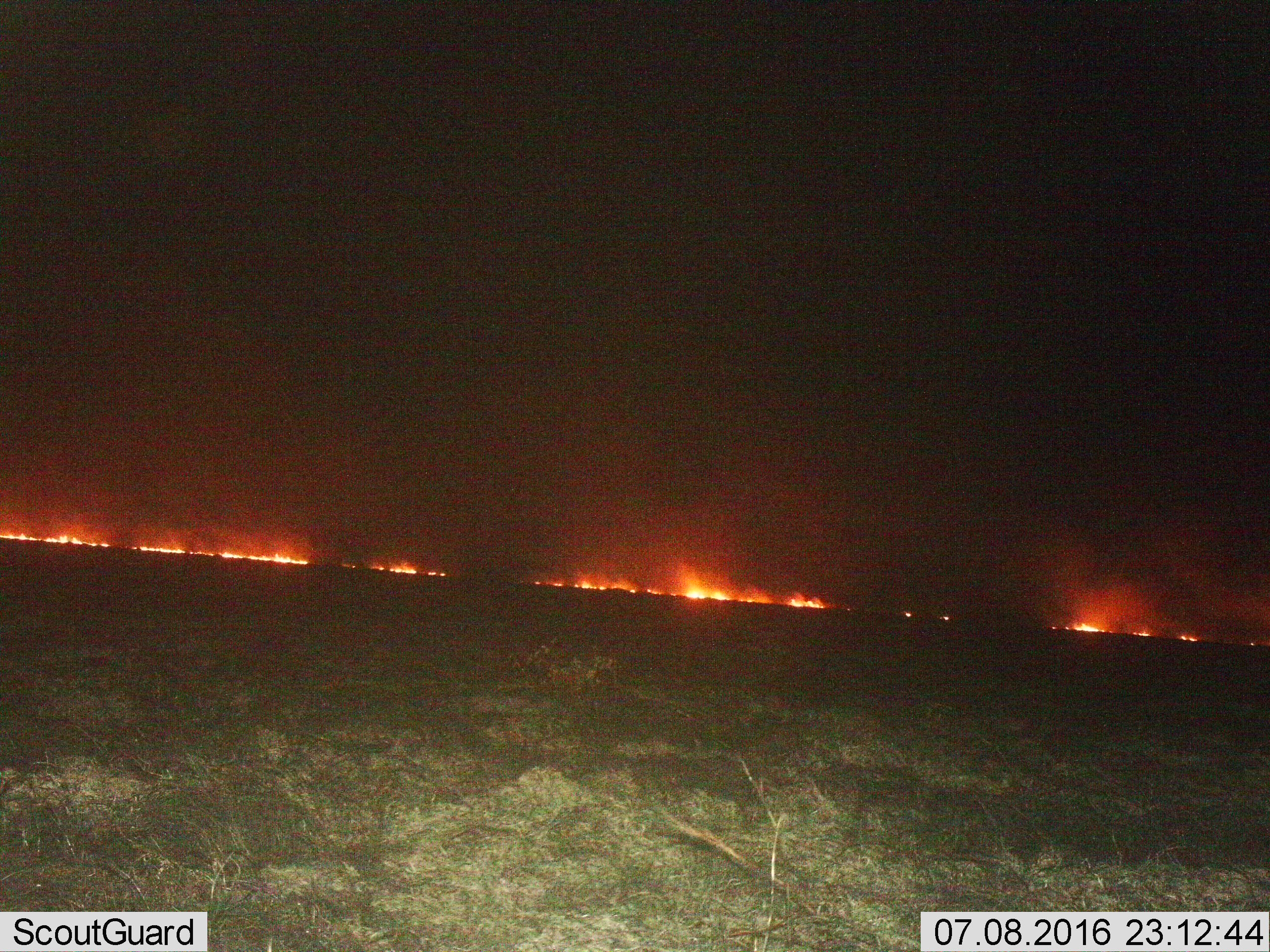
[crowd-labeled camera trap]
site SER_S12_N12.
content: unidentified animal